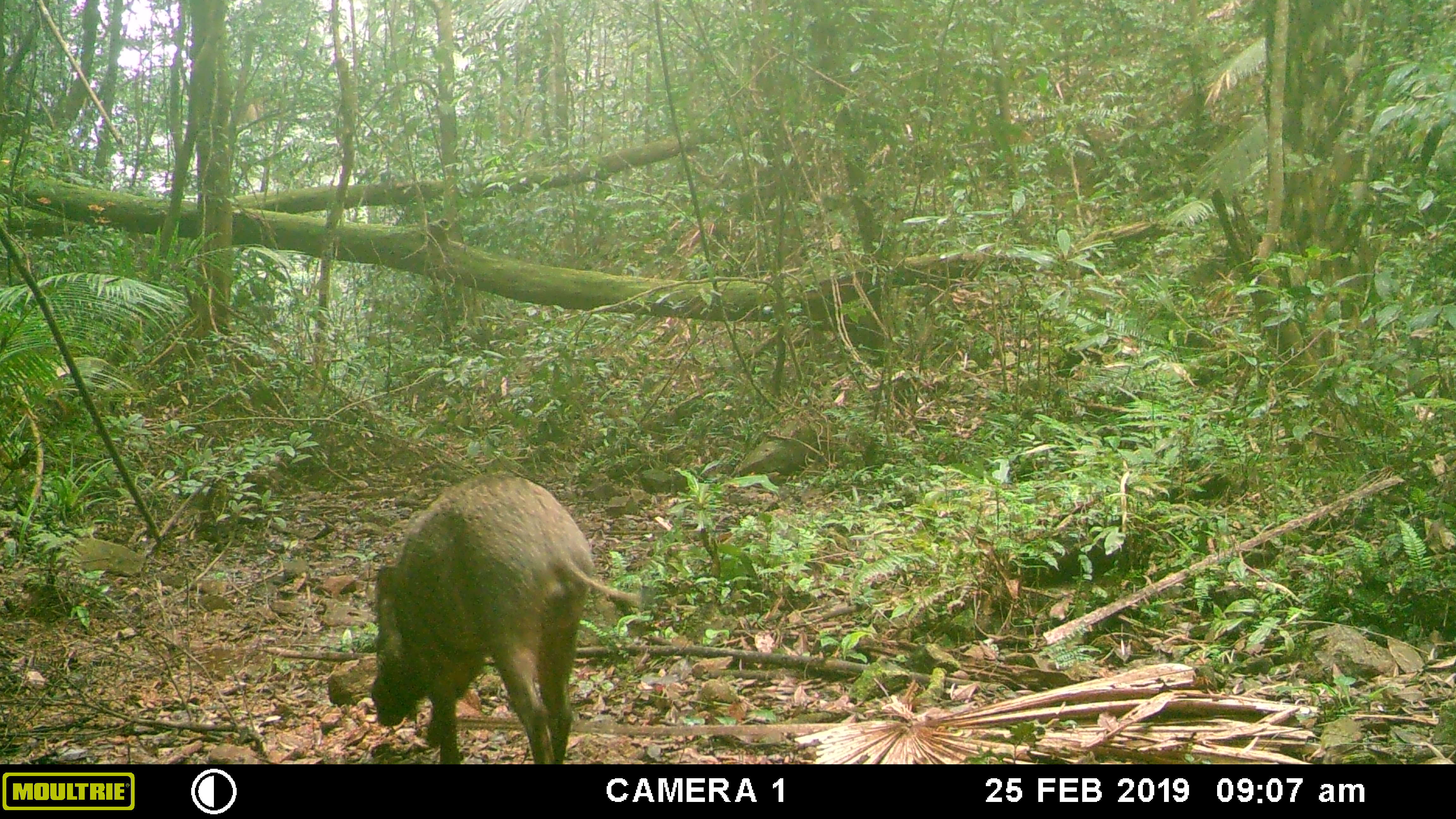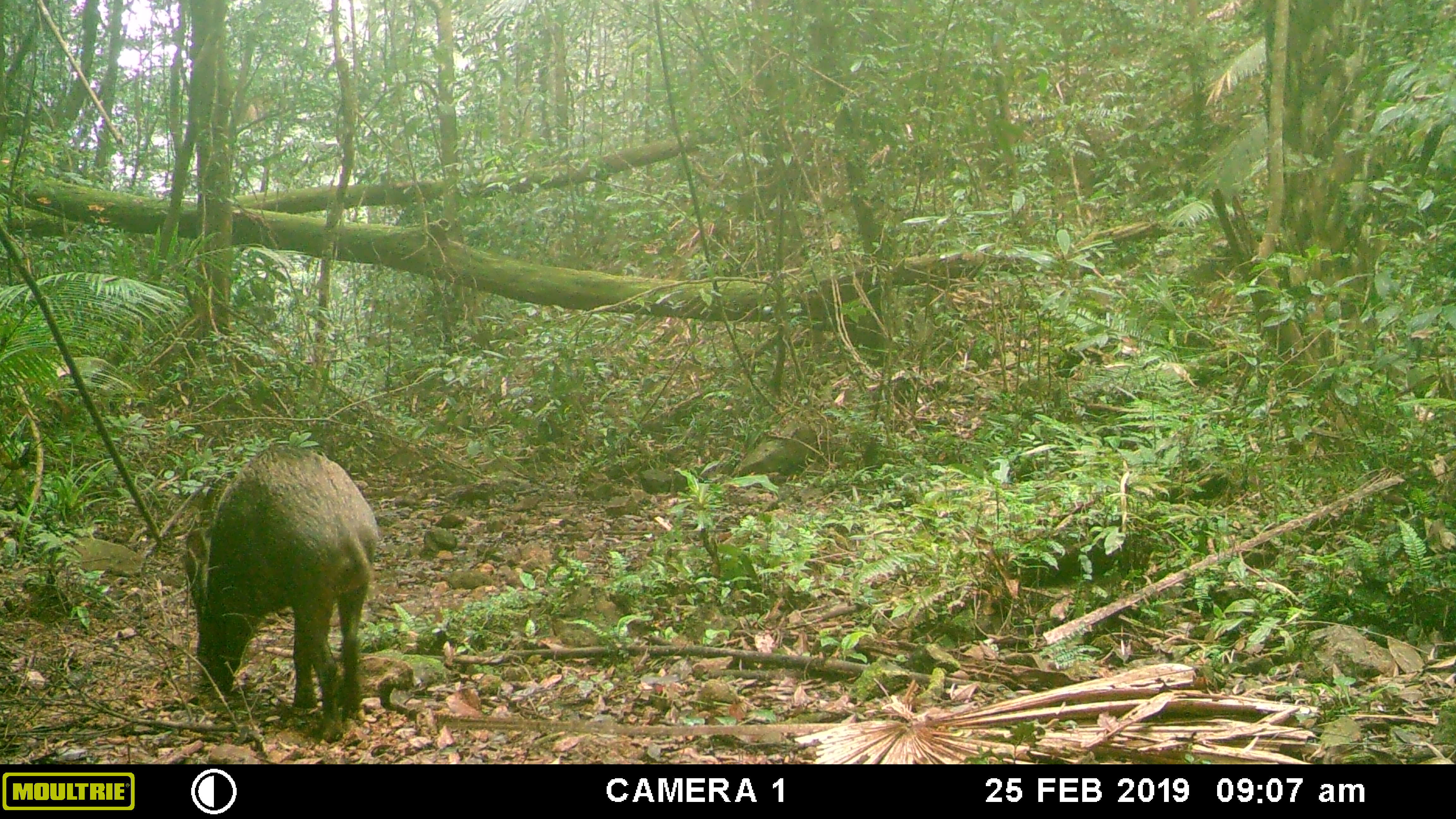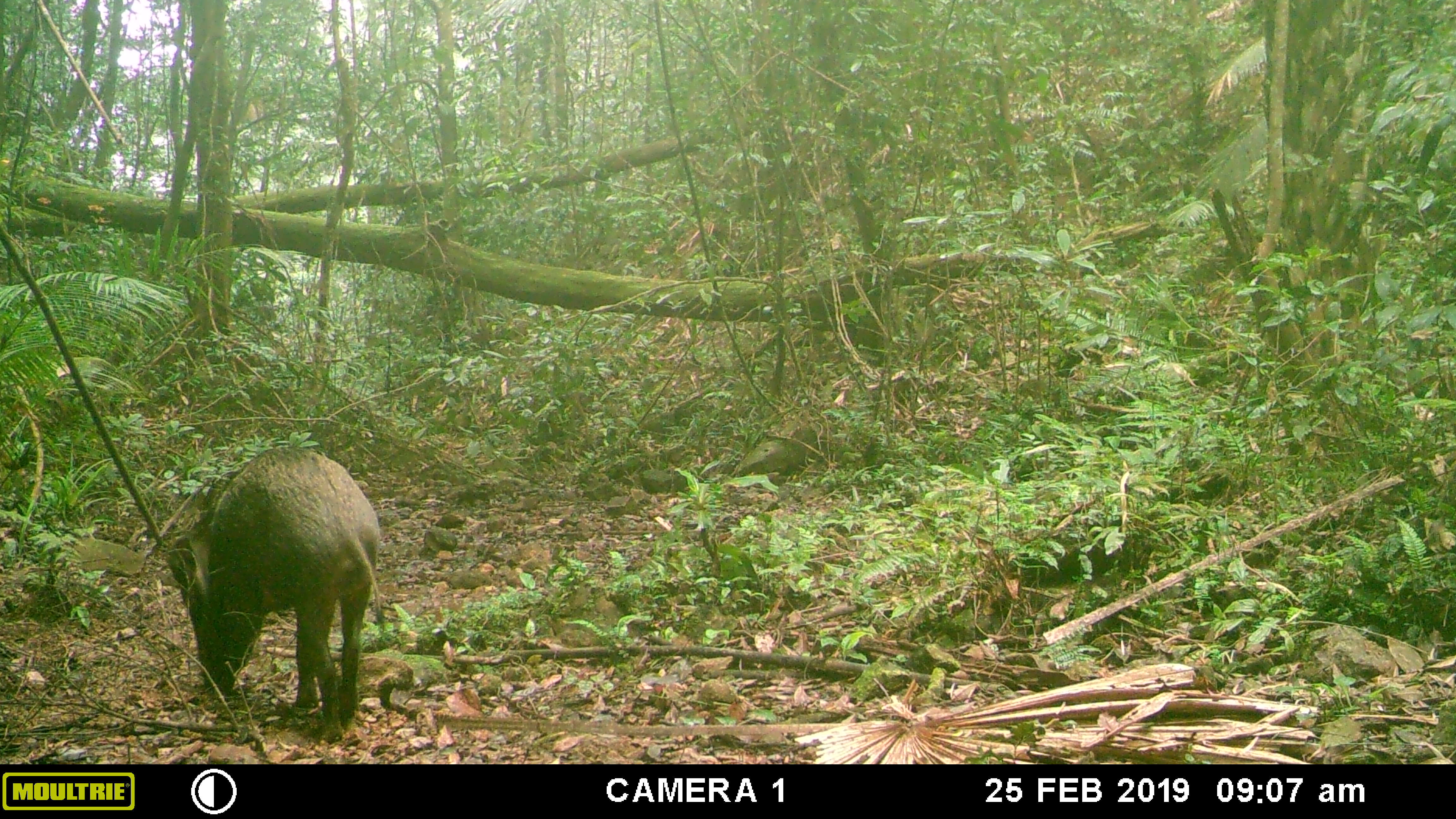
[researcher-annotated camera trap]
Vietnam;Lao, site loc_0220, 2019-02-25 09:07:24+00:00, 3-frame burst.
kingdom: Animalia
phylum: Chordata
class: Mammalia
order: Artiodactyla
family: Suidae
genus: Sus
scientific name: Sus scrofa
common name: eurasian wild pig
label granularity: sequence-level